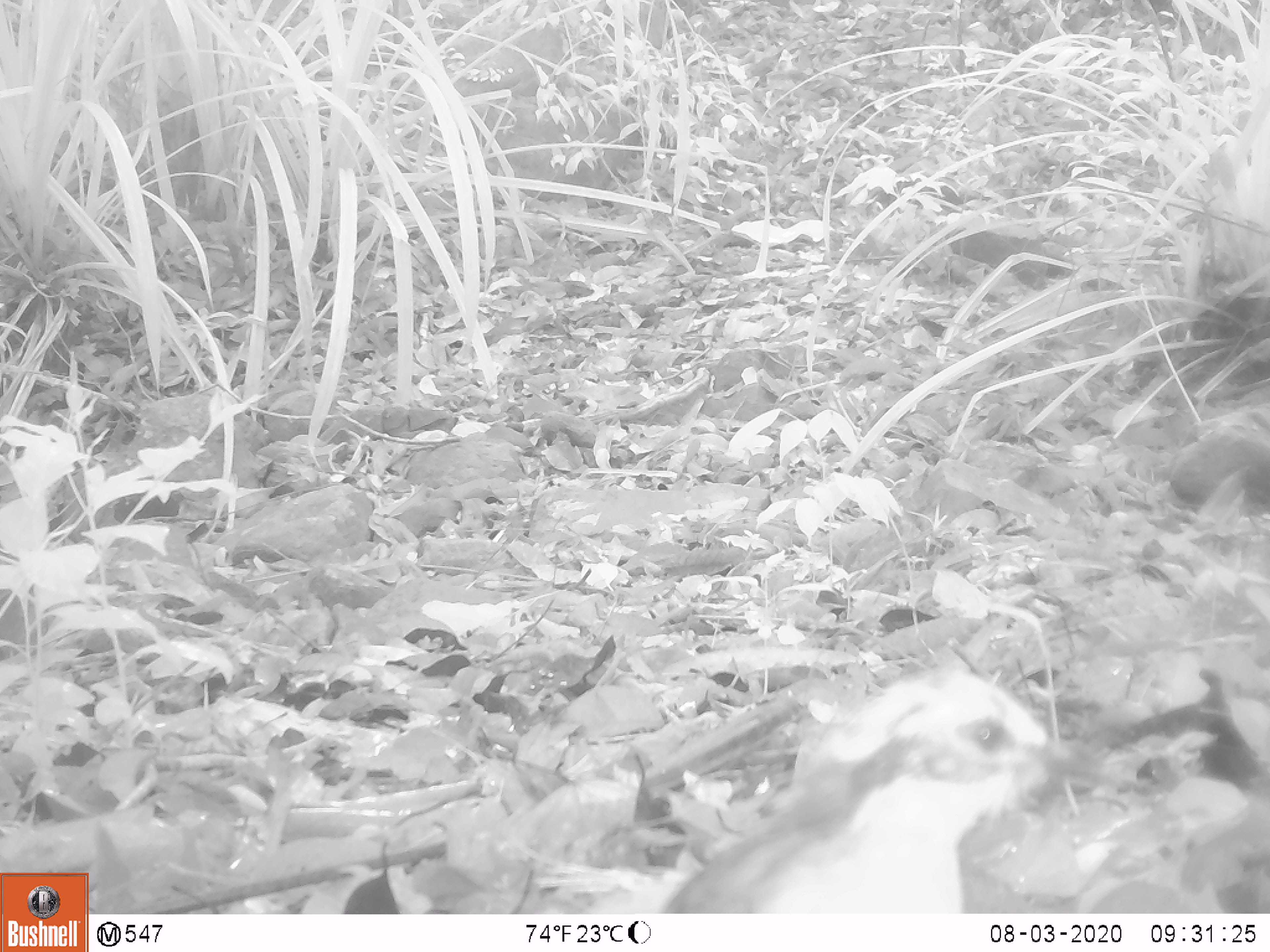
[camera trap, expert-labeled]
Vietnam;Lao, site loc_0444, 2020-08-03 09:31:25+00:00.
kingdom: Animalia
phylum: Chordata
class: Aves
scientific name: Aves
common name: bird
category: unidentified bird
Unidentified bird (bird) (Aves). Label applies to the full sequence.